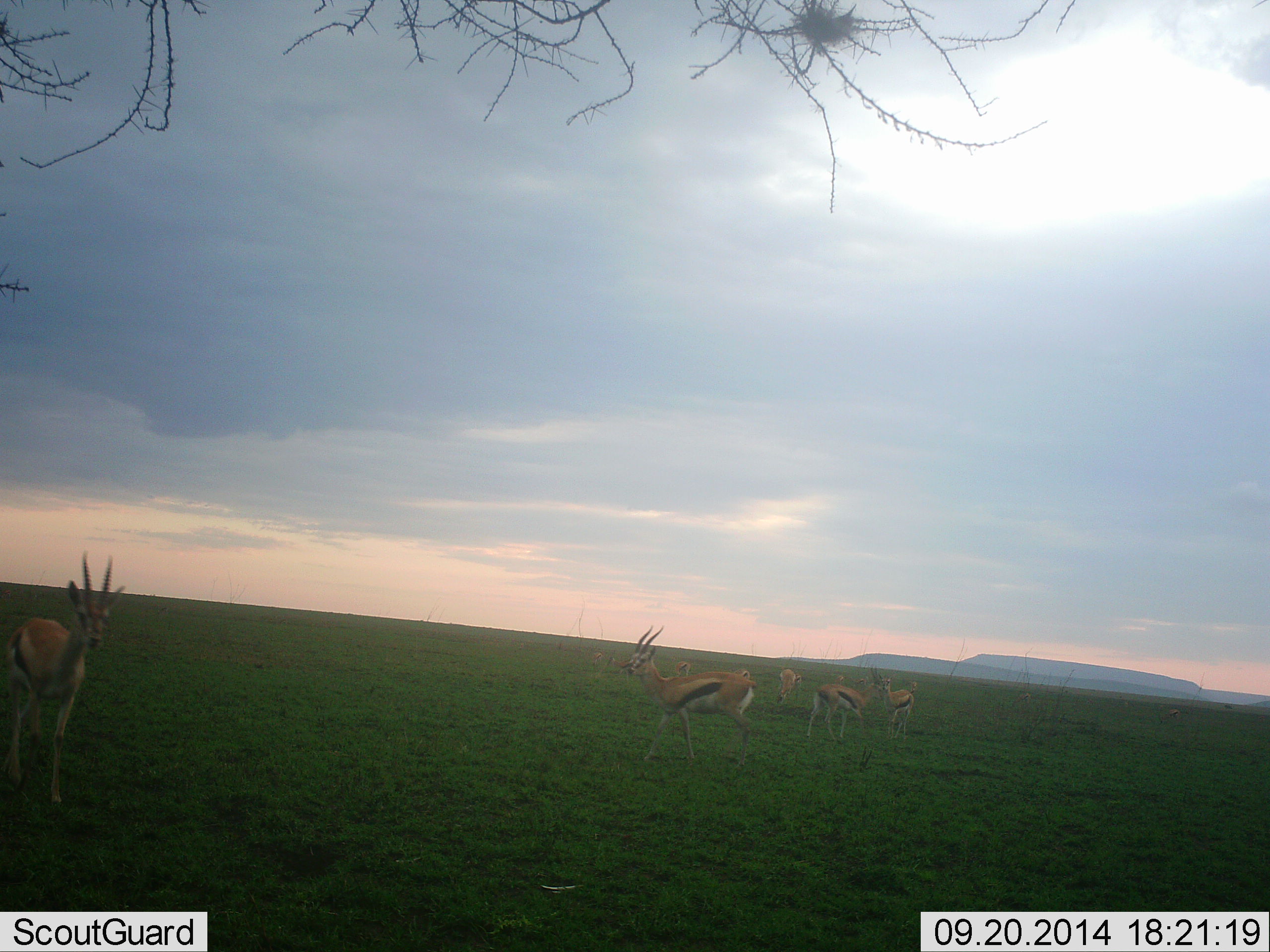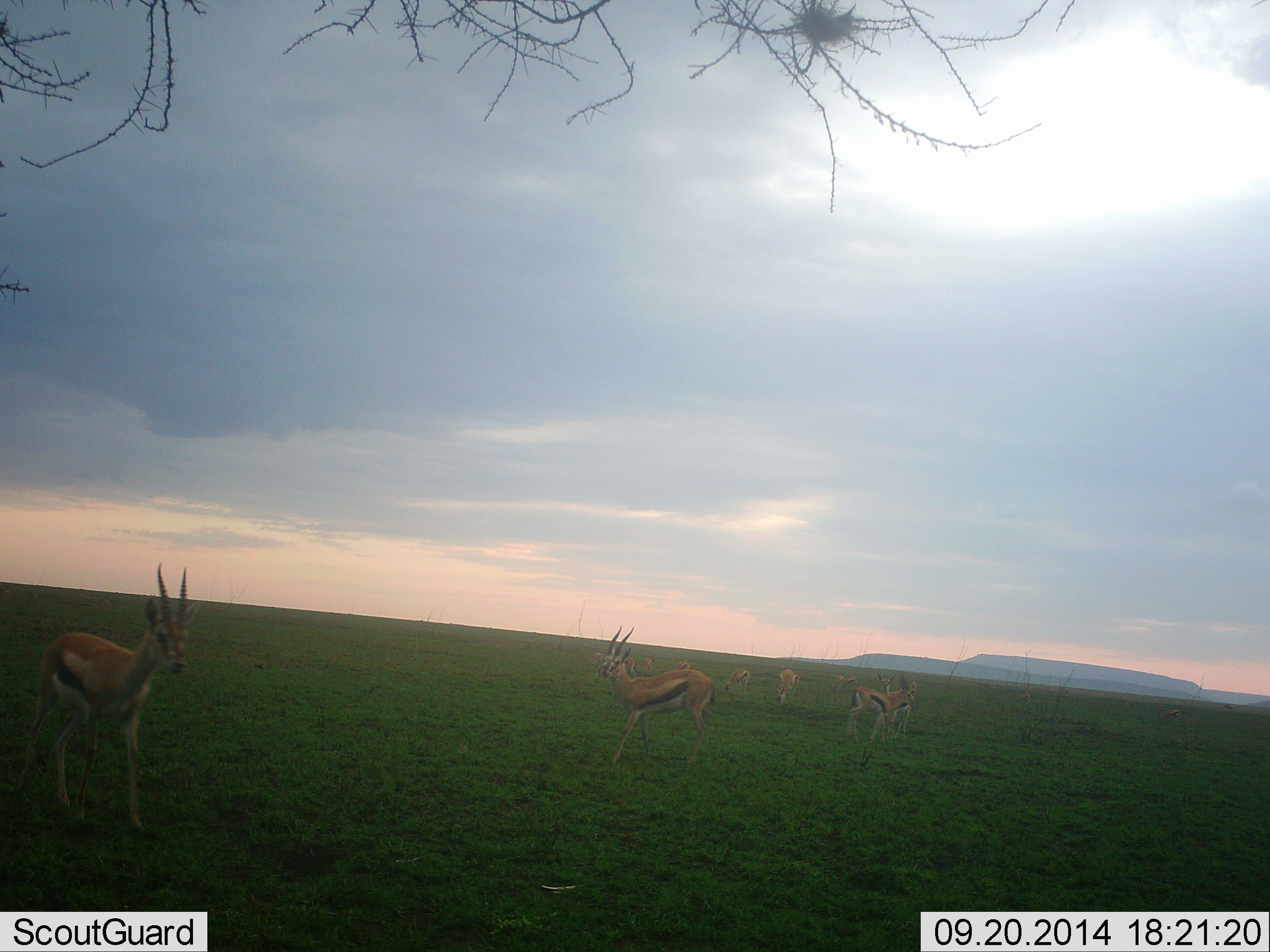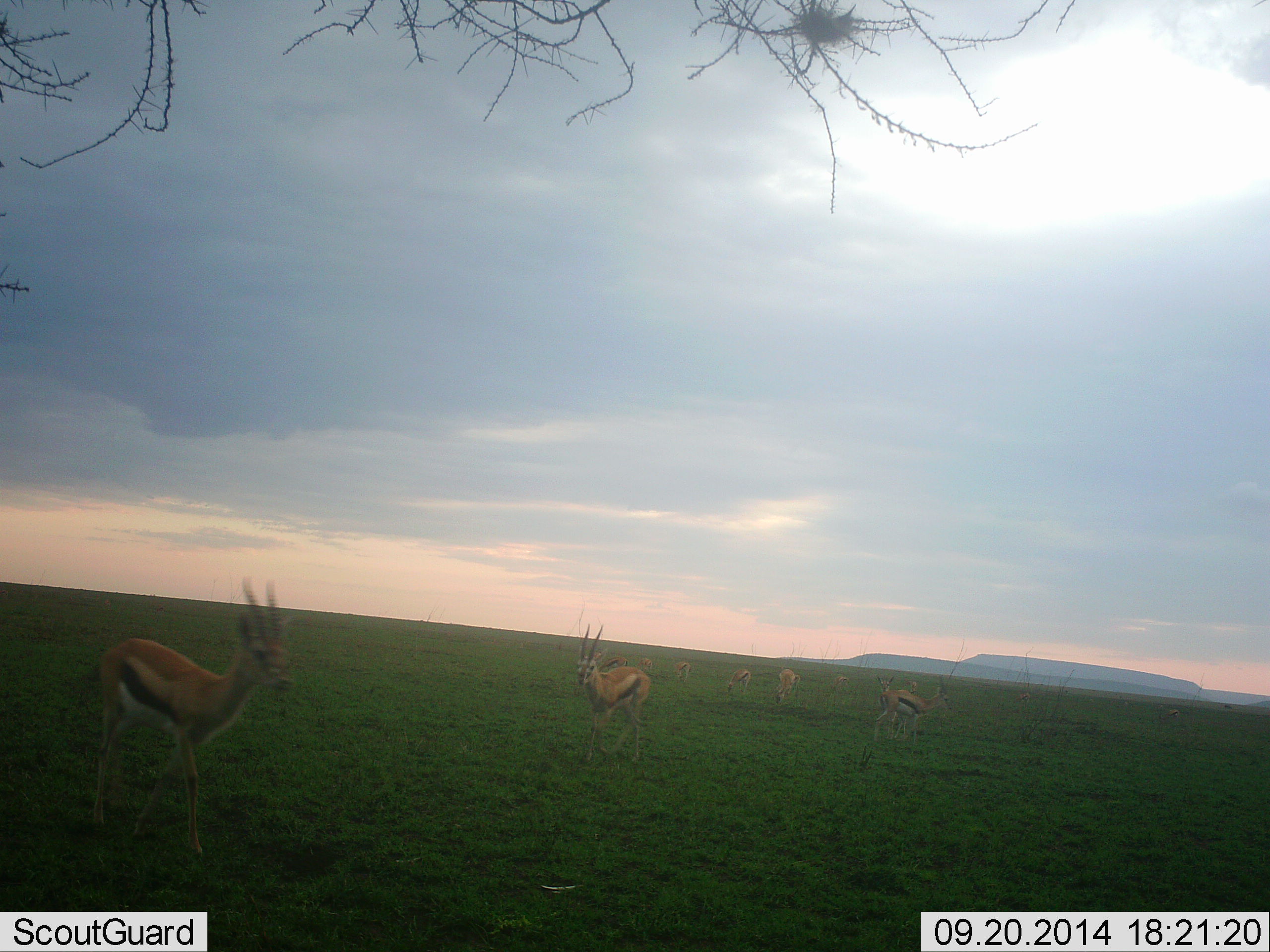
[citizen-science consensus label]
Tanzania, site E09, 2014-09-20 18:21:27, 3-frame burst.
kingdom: Animalia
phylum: Chordata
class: Mammalia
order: Artiodactyla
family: Bovidae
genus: Eudorcas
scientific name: Eudorcas thomsonii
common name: thomson's gazelle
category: gazellethomsons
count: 7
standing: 50%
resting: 0%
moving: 90%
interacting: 10%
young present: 0%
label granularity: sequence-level